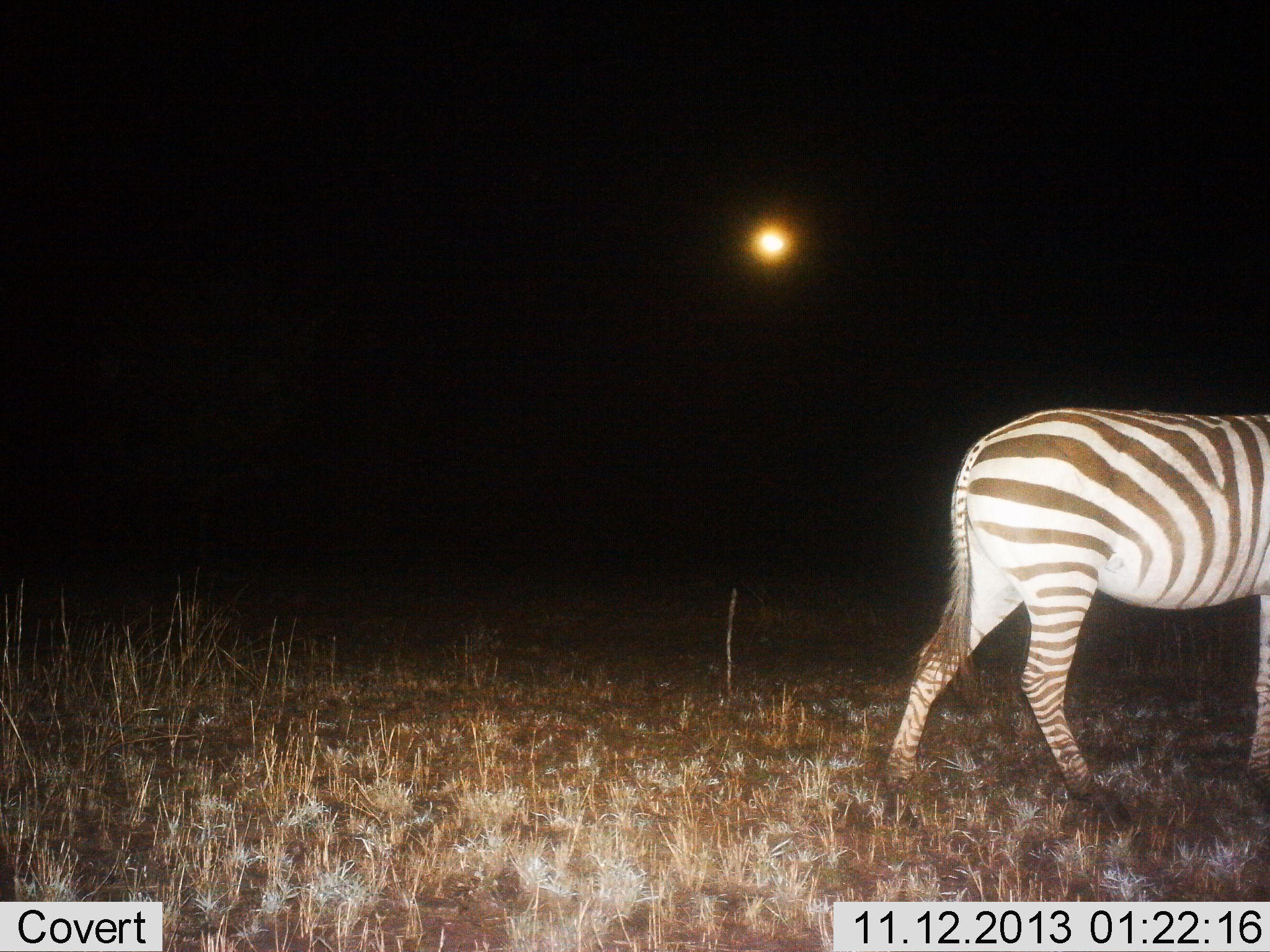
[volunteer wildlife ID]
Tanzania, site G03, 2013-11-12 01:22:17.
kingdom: Animalia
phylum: Chordata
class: Mammalia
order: Perissodactyla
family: Equidae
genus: Equus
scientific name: Equus quagga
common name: plains zebra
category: zebra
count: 1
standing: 27%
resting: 0%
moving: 75%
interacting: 0%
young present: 0%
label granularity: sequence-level